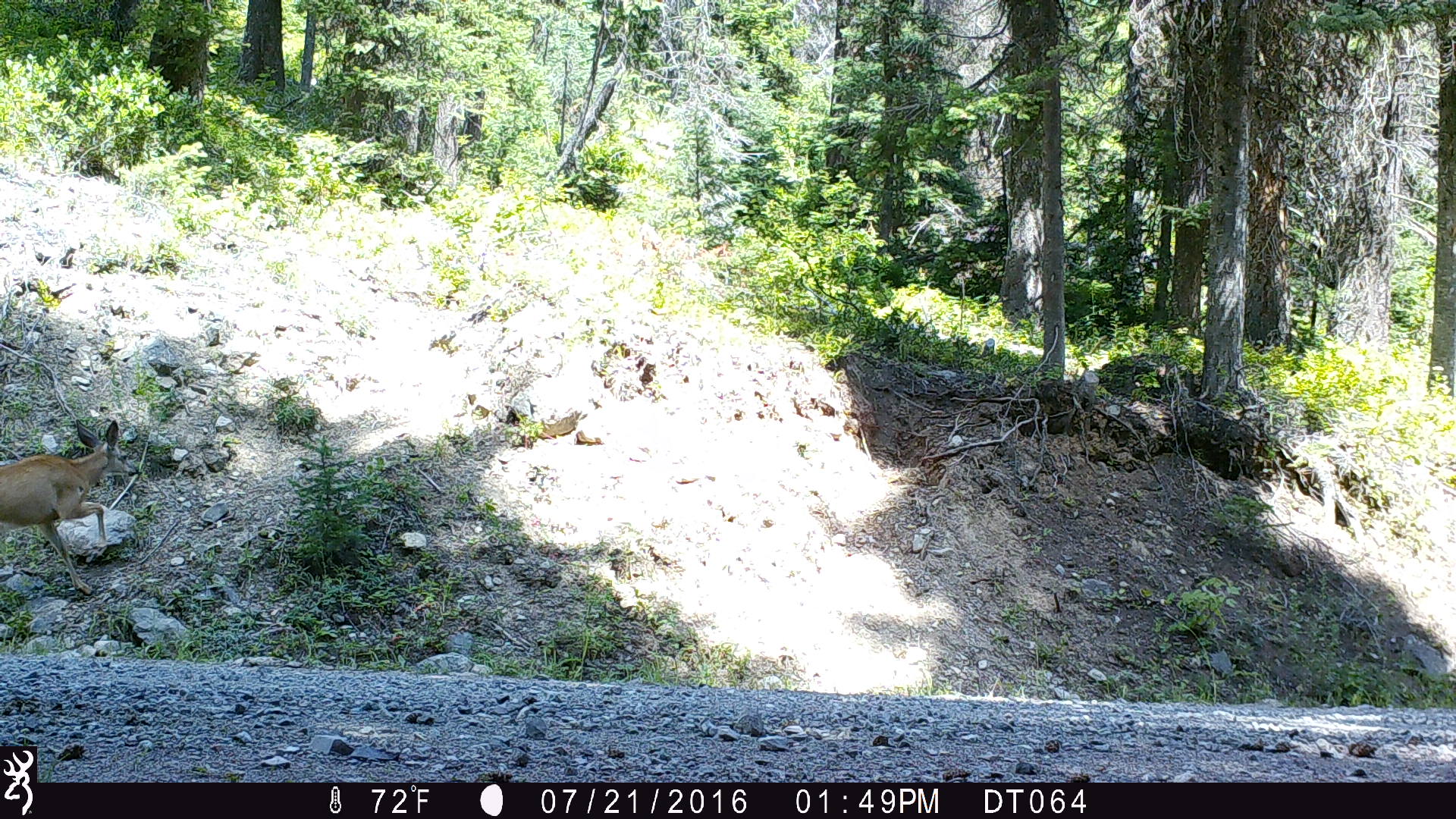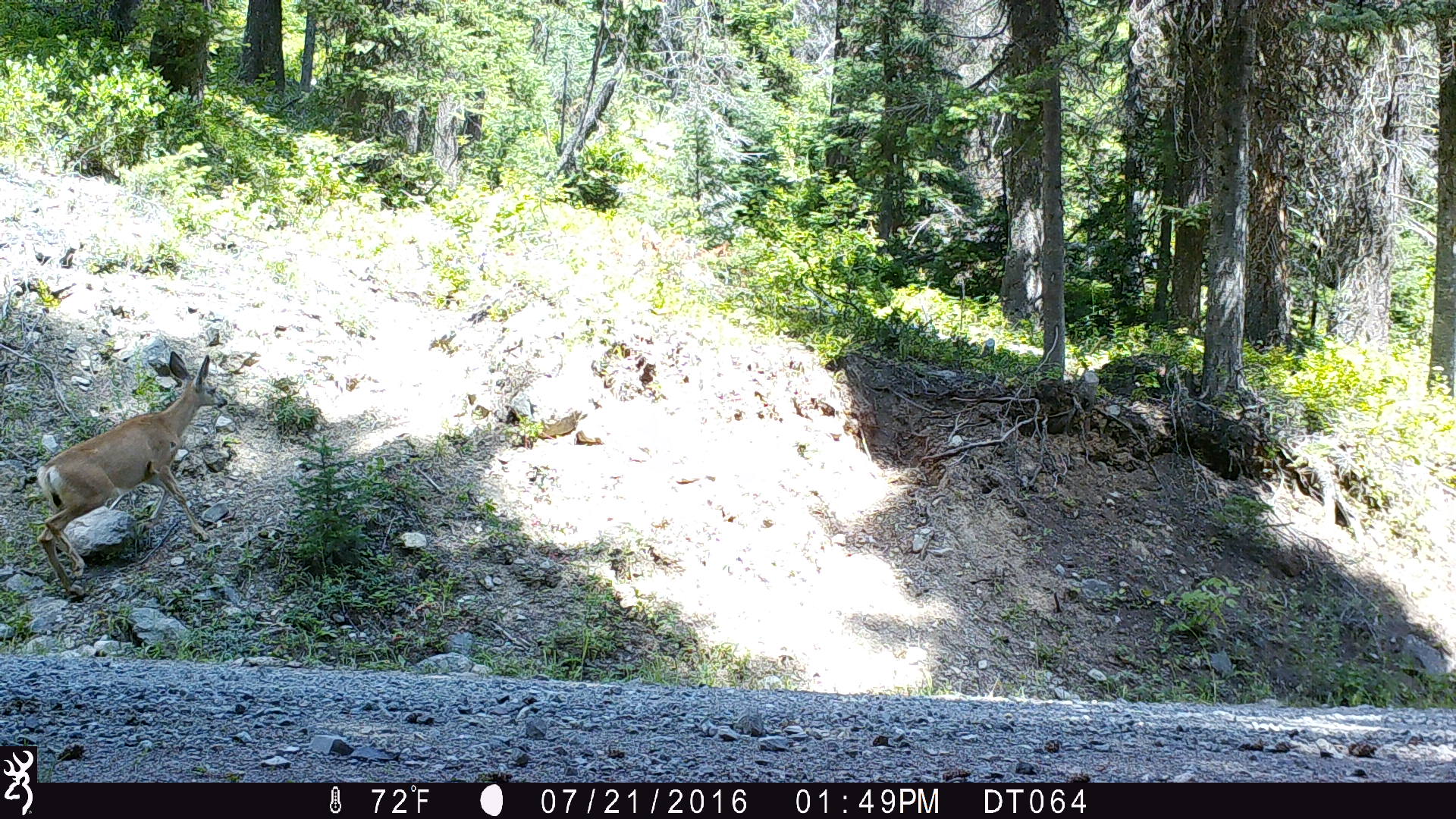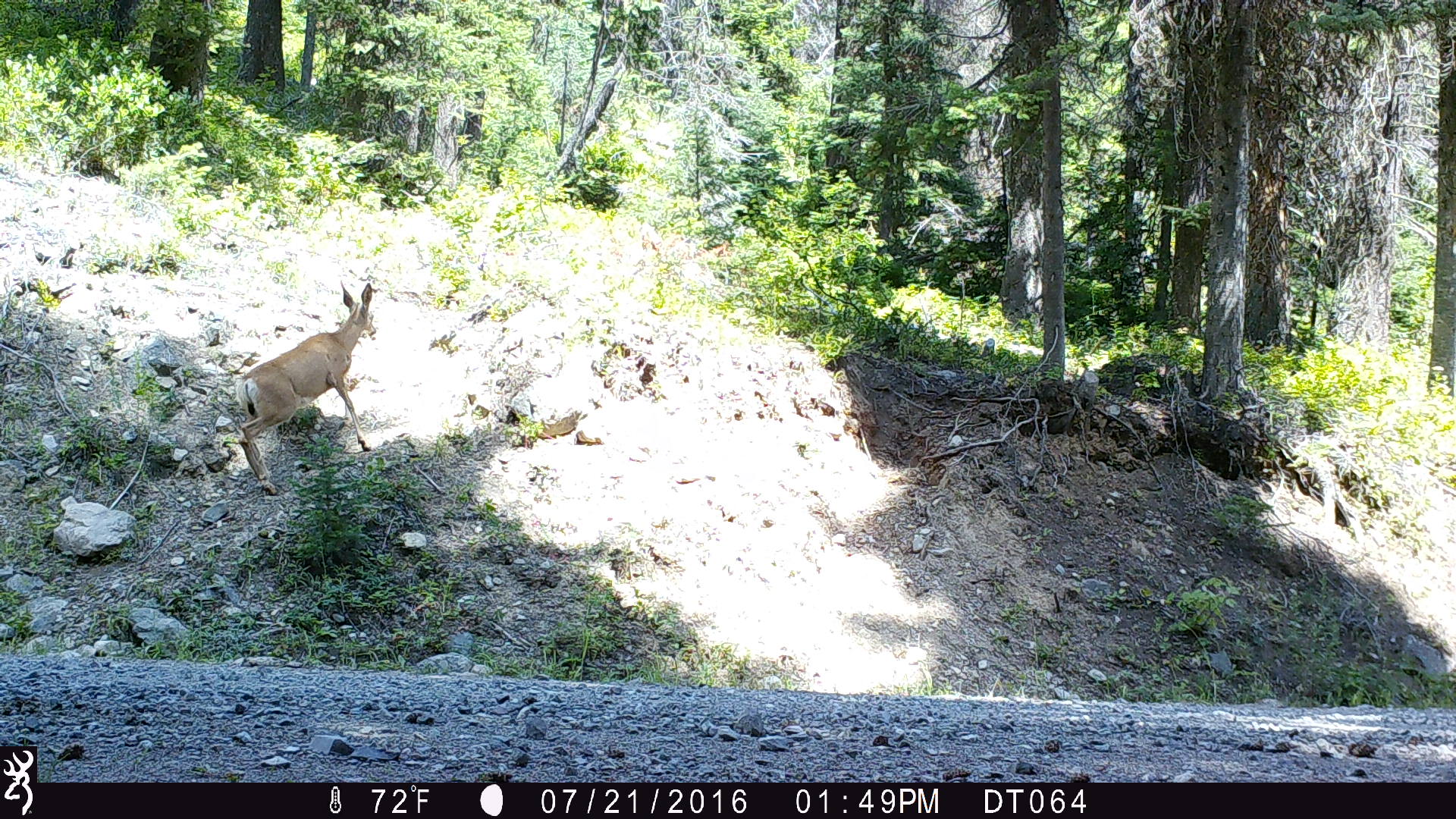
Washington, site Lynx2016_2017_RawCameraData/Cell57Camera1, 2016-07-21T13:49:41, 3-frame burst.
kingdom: Animalia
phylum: Chordata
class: Mammalia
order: Artiodactyla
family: Cervidae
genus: Odocoileus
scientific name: Odocoileus hemionus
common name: mule deer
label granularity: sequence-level